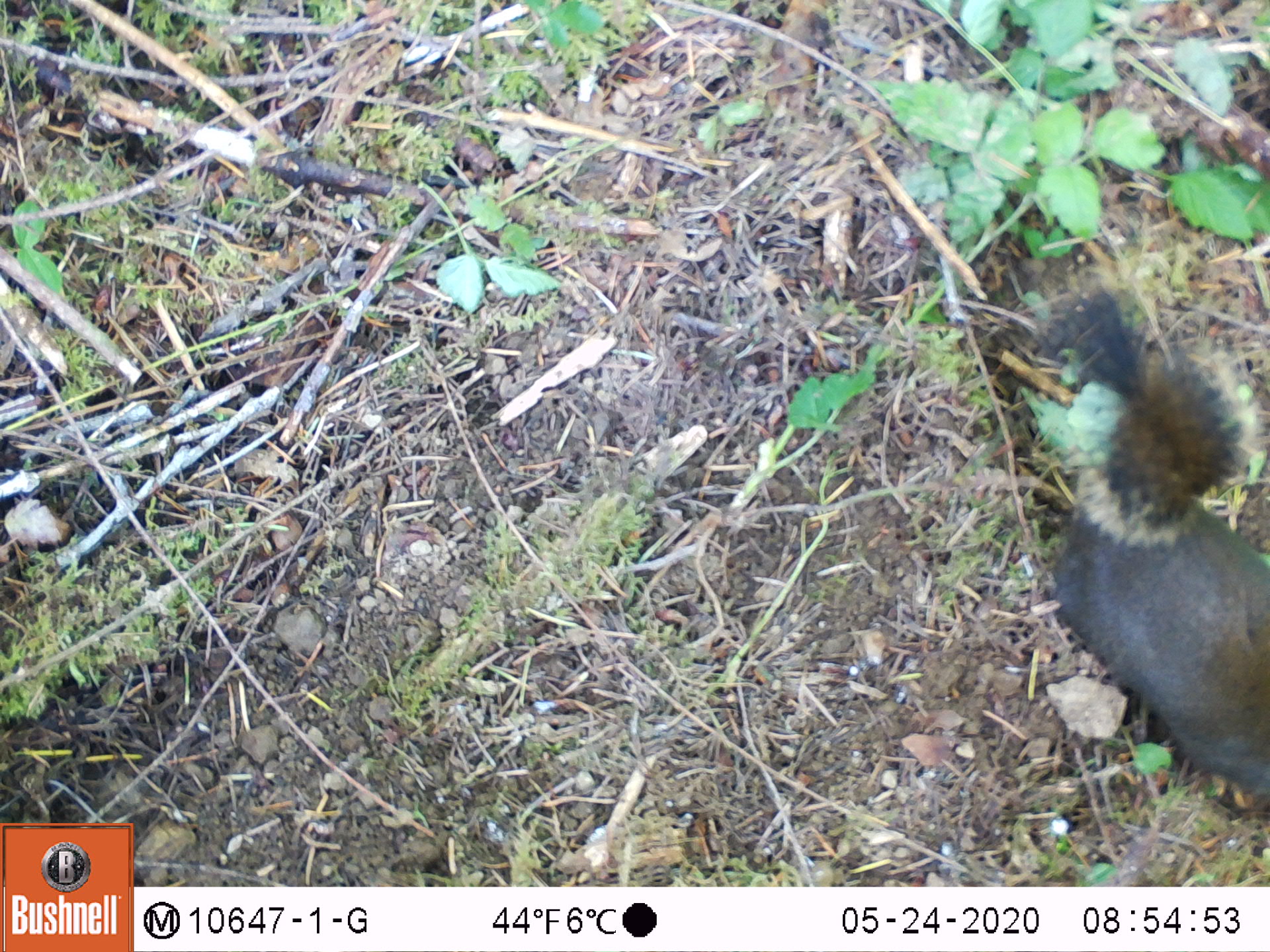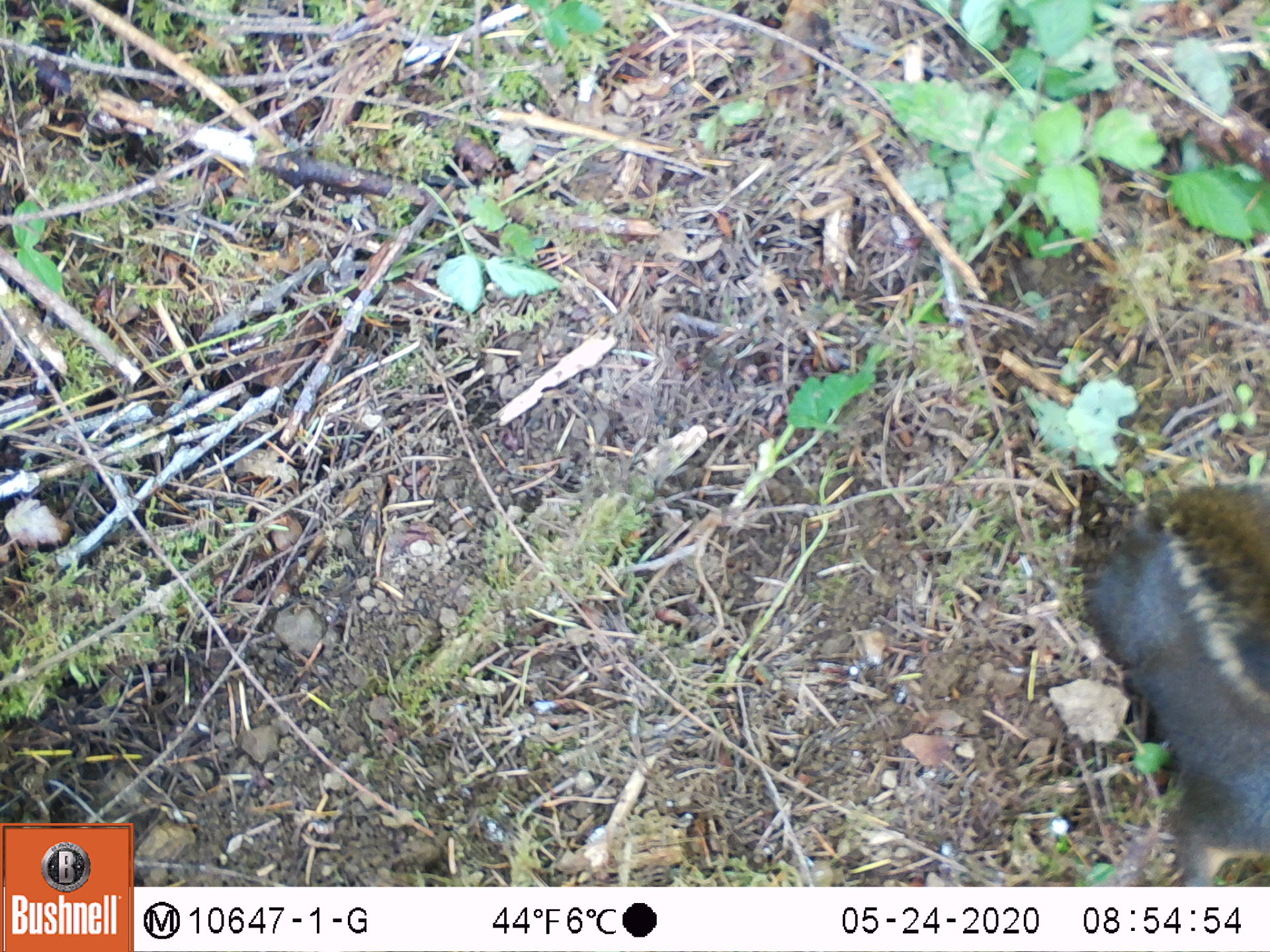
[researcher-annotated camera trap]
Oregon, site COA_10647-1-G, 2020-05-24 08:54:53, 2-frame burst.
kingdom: Animalia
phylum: Chordata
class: Mammalia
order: Rodentia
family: Sciuridae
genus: Tamiasciurus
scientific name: Tamiasciurus douglasii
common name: douglas squirrel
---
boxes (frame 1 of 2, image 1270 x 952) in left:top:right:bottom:
douglas squirrel: 1056:320:1263:796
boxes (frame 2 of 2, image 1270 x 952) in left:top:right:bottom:
douglas squirrel: 1073:476:1263:876